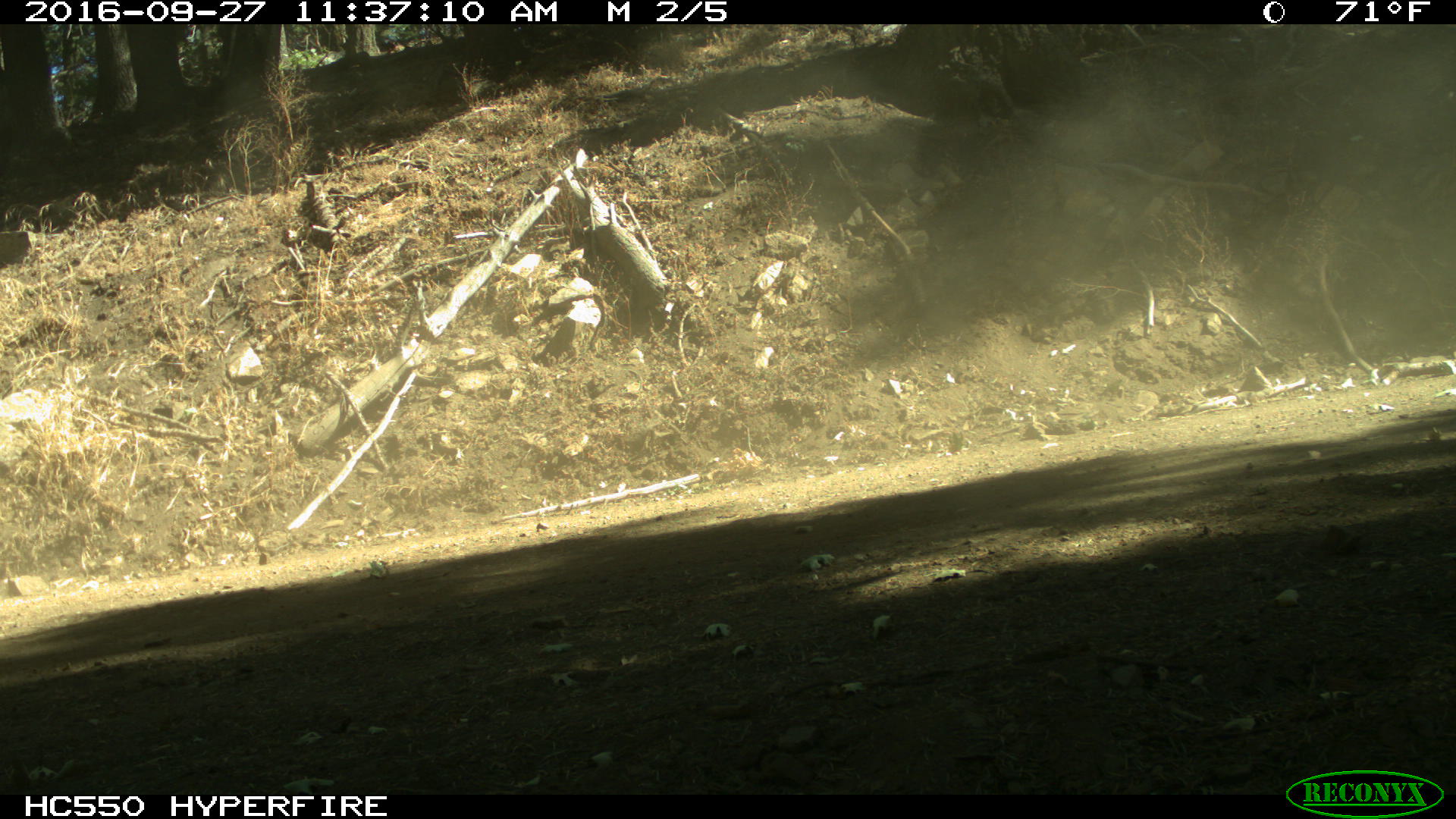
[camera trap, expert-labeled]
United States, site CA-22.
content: no animal present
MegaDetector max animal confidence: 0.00